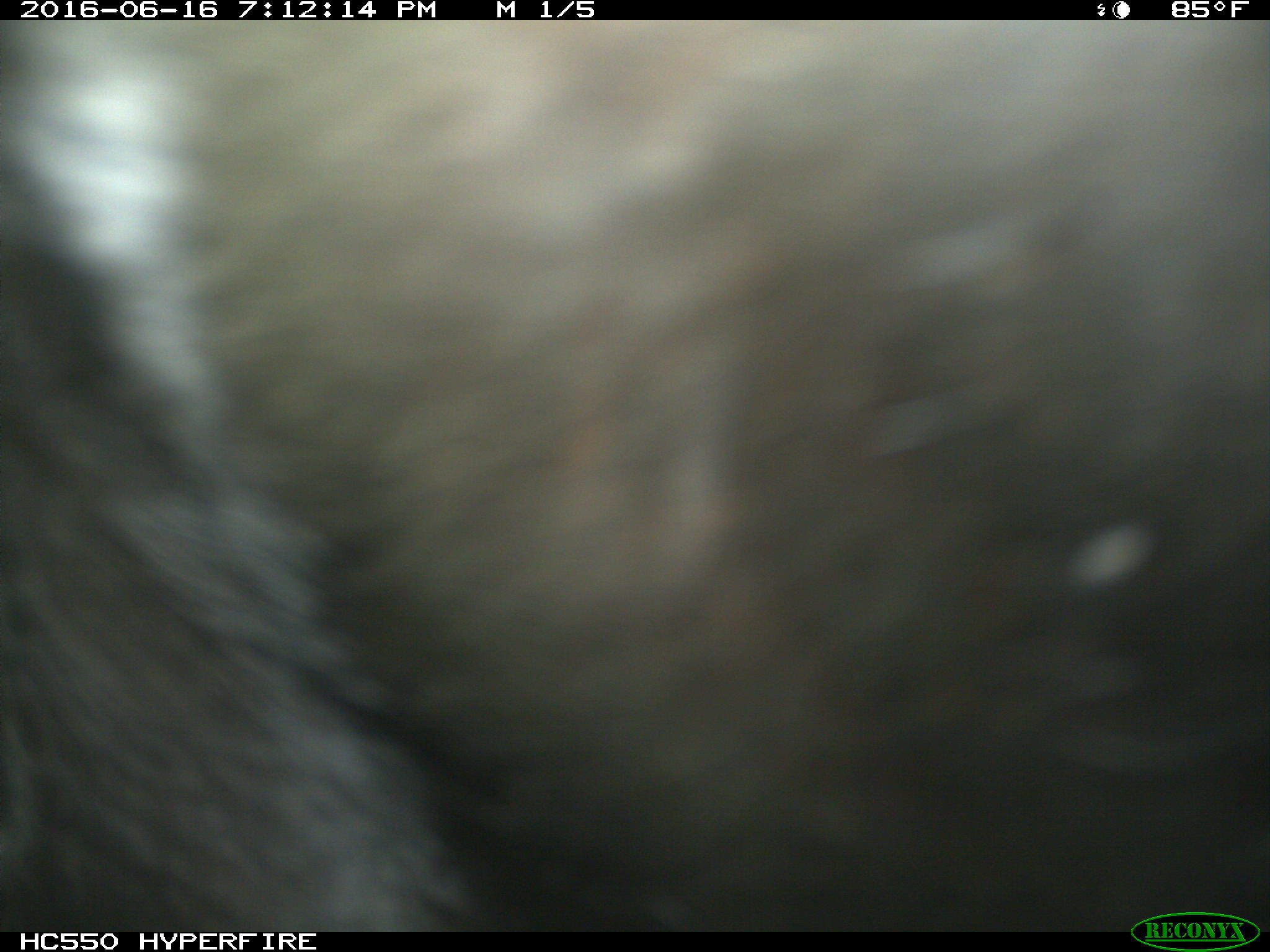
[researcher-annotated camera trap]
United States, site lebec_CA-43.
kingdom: Animalia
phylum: Chordata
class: Mammalia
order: Artiodactyla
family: Bovidae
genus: Bos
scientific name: Bos taurus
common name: domestic cow